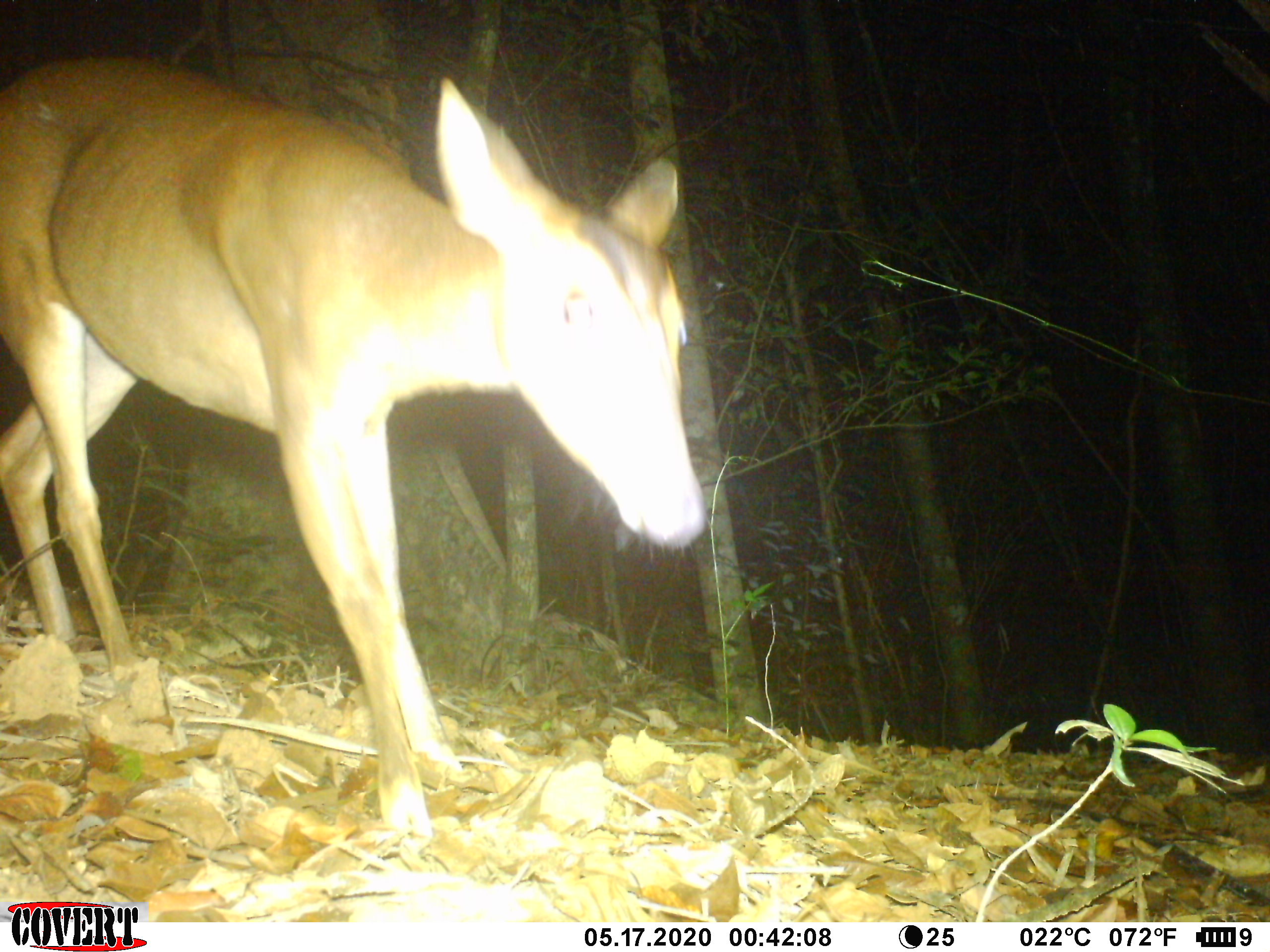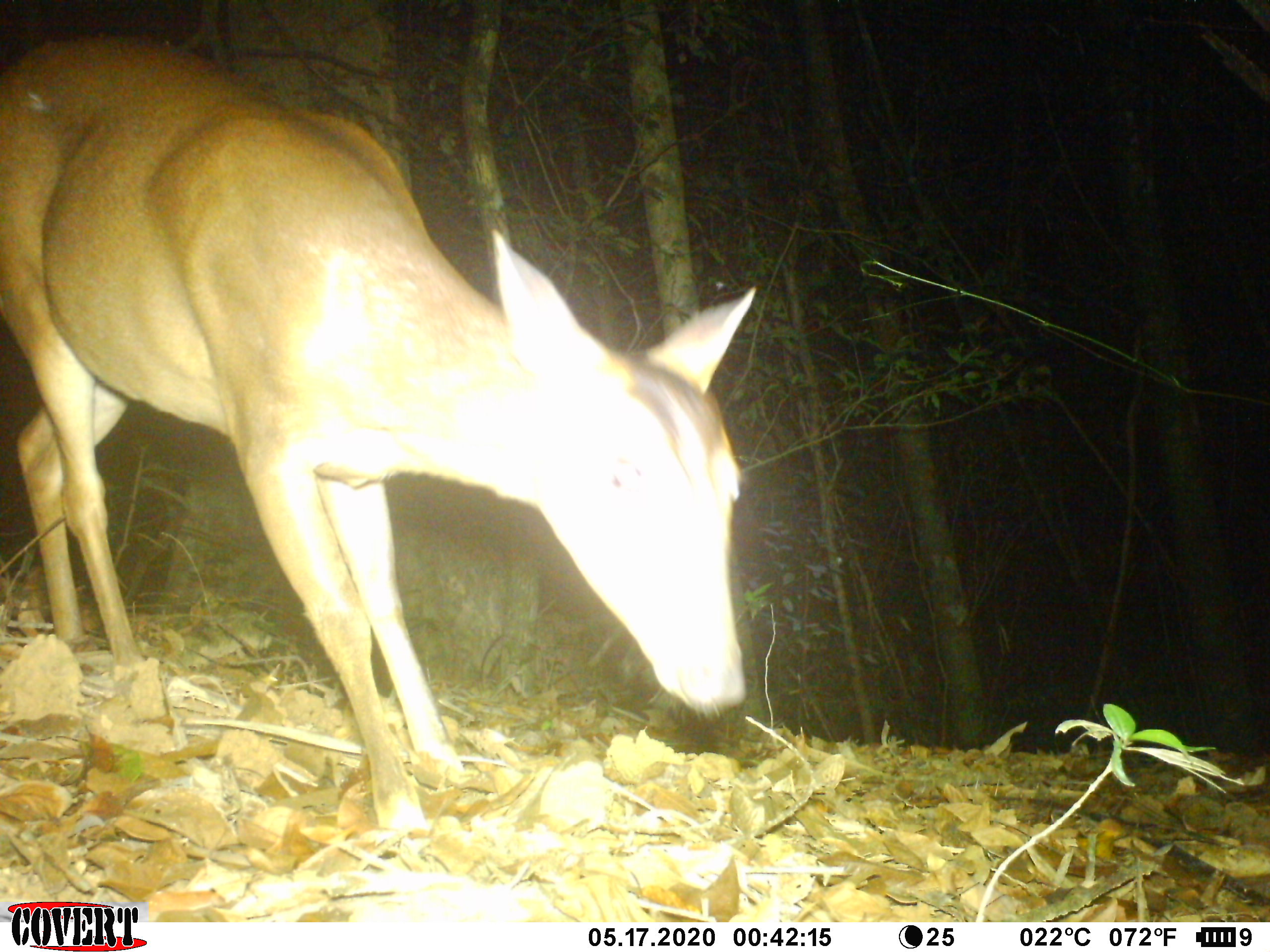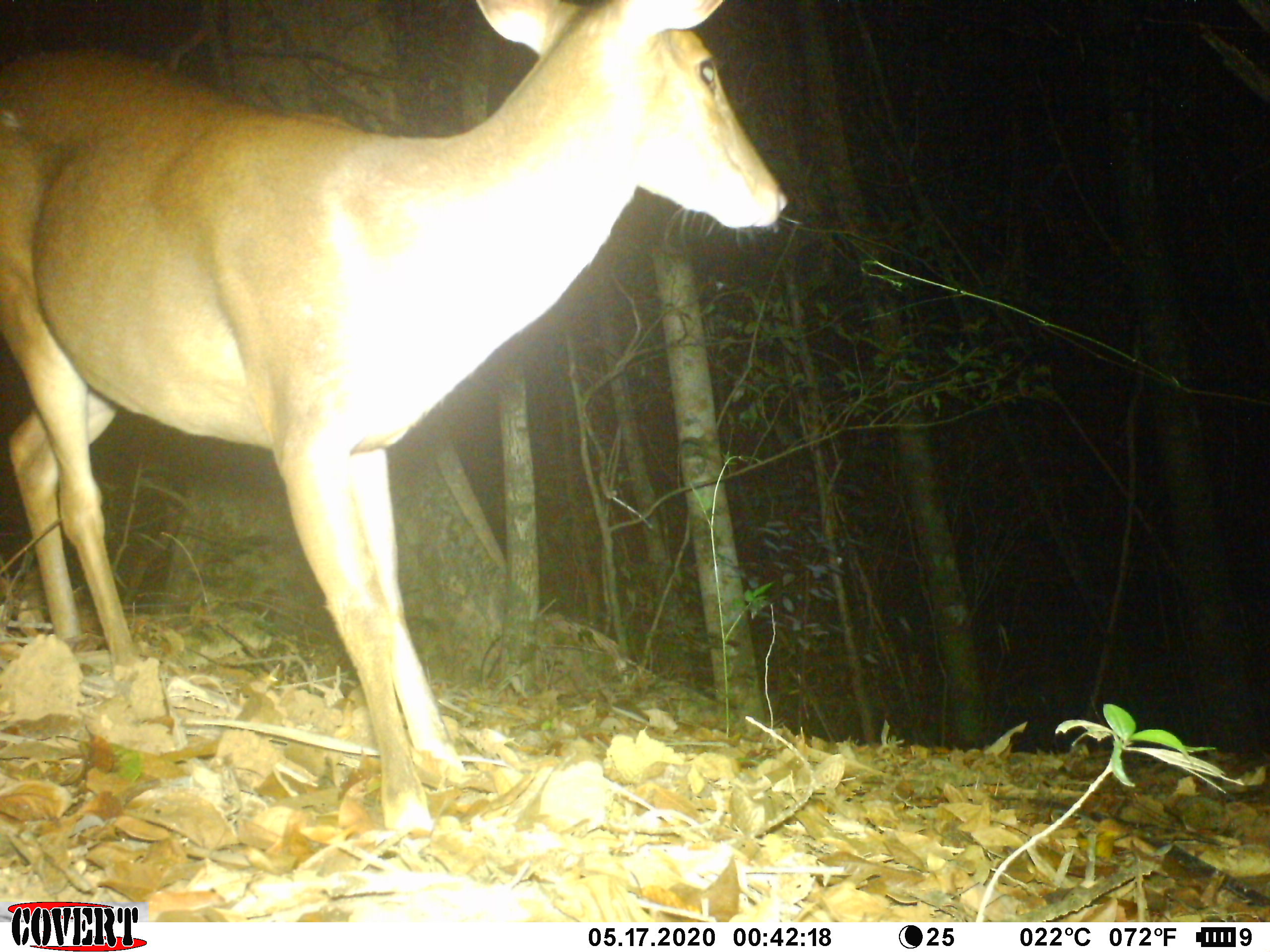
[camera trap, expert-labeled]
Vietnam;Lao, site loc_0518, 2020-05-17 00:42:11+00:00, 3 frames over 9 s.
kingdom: Animalia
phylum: Chordata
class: Mammalia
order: Artiodactyla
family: Cervidae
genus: Muntiacus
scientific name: Muntiacus vuquangensis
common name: large-antlered muntjac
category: large antlered muntjac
Large antlered muntjac (large-antlered muntjac) (Muntiacus vuquangensis). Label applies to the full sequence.